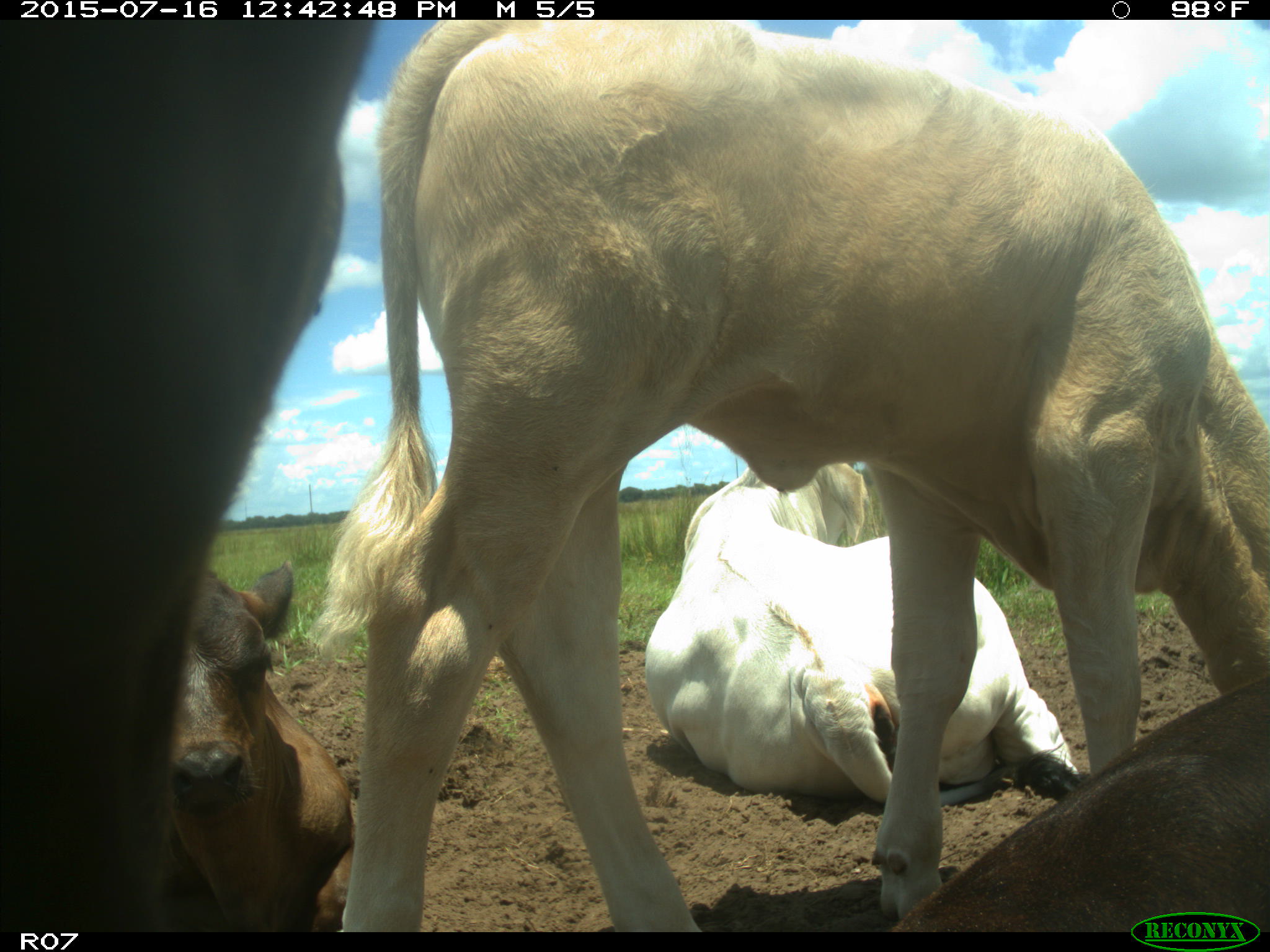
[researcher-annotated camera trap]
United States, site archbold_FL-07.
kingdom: Animalia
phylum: Chordata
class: Mammalia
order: Artiodactyla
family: Bovidae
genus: Bos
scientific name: Bos taurus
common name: domestic cow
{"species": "Bos taurus (domestic cow)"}